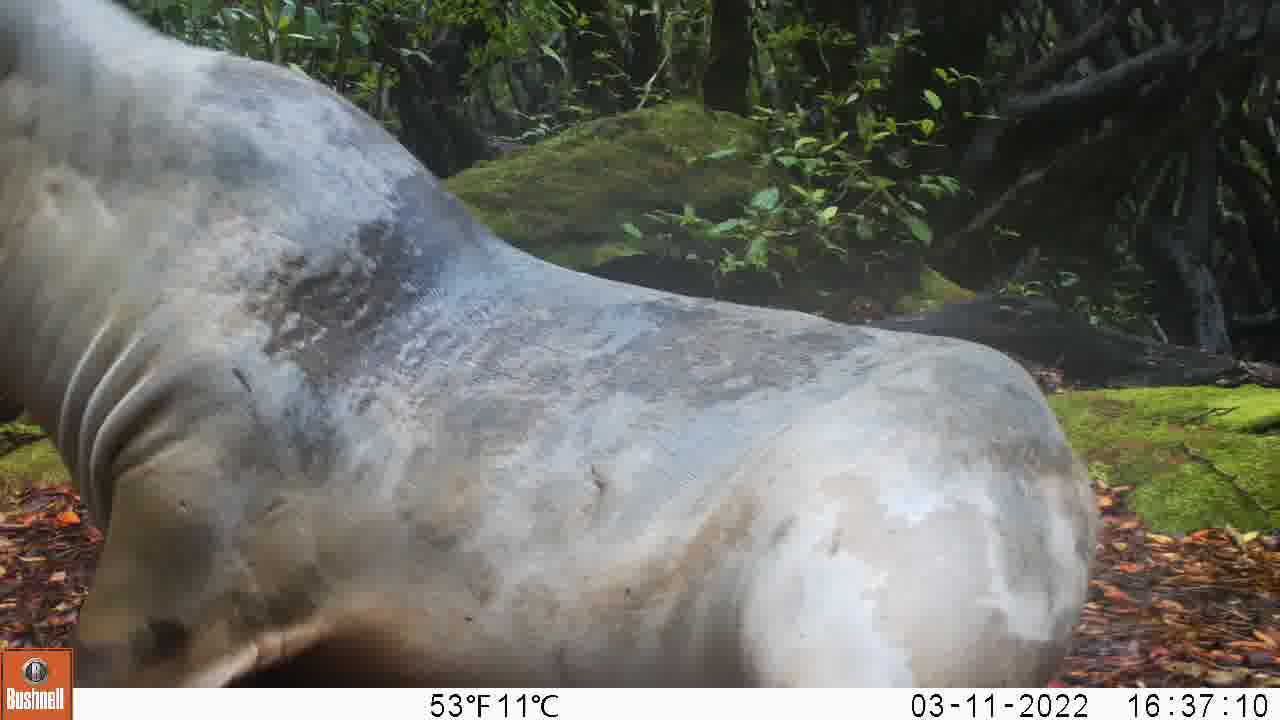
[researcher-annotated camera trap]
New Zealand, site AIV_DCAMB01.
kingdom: Animalia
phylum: Chordata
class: Mammalia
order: Carnivora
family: Otariidae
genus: Phocarctos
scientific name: Phocarctos hookeri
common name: new zealand sea lion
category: sealion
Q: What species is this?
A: Sealion (new zealand sea lion) (Phocarctos hookeri).